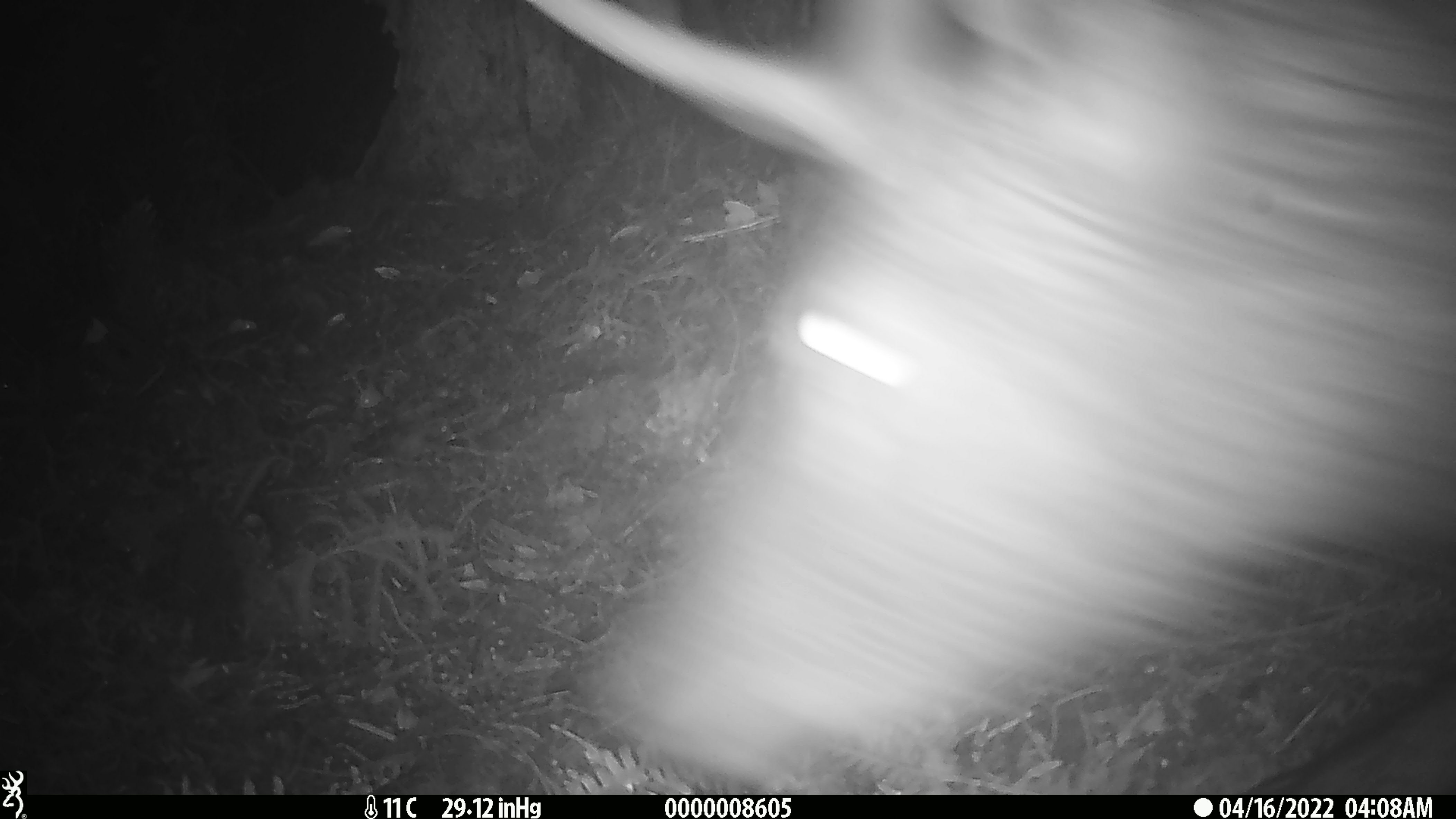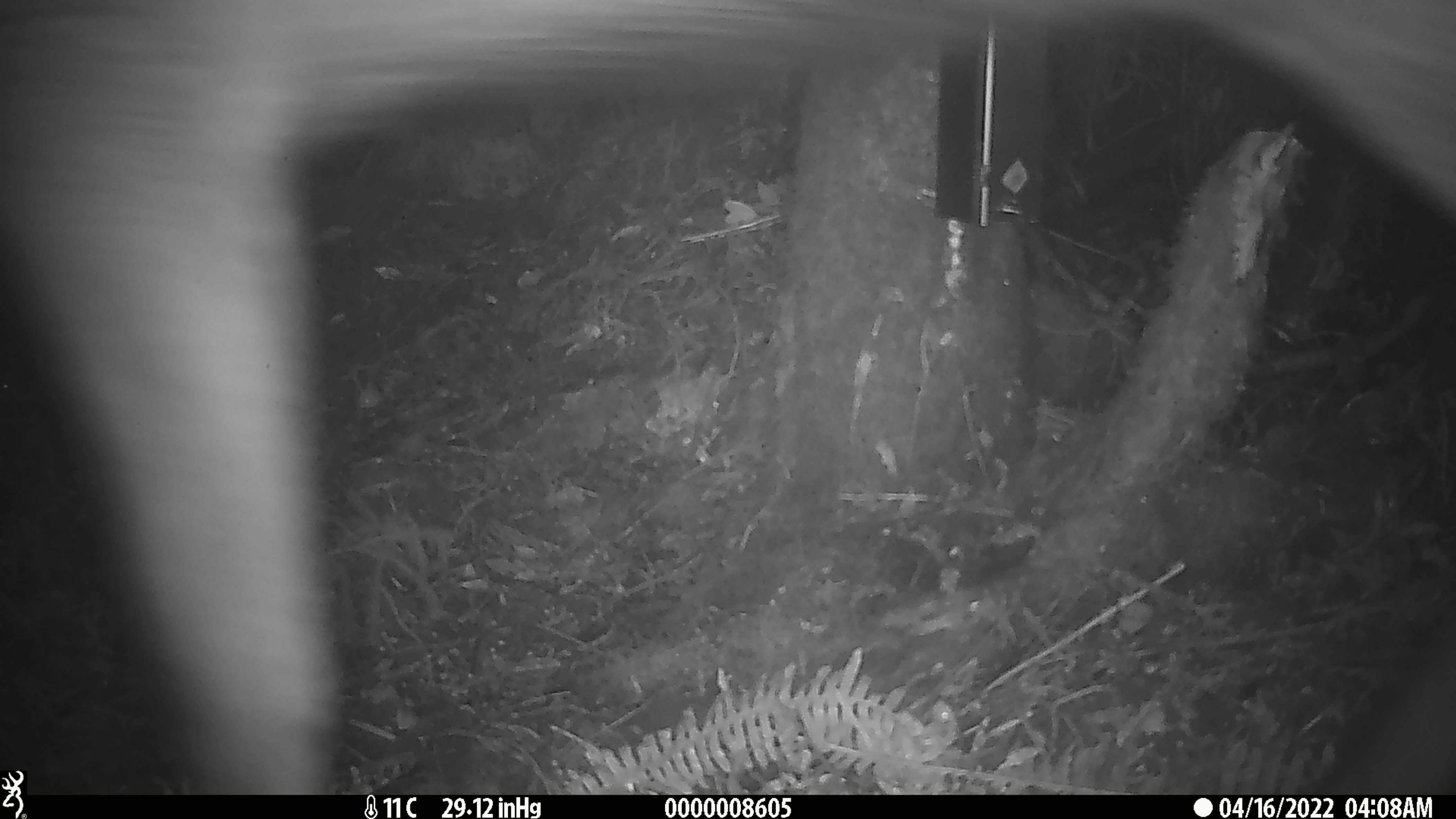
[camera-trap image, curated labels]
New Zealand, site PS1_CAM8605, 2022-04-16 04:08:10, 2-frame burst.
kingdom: Animalia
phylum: Chordata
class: Mammalia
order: Artiodactyla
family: Cervidae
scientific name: Cervidae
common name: deer